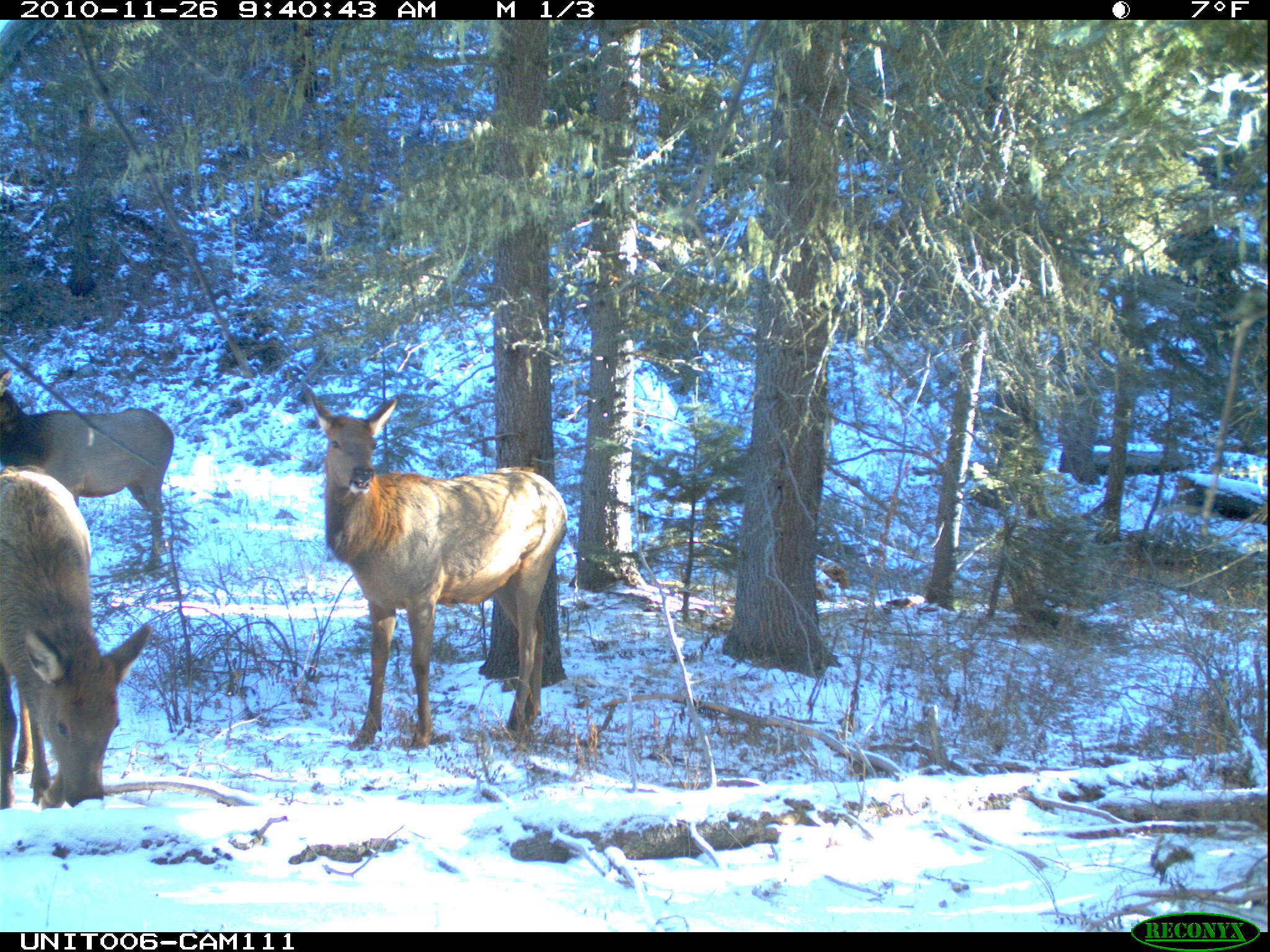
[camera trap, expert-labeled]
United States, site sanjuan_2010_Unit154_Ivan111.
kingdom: Animalia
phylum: Chordata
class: Mammalia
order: Artiodactyla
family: Cervidae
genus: Cervus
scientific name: Cervus elaphus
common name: red deer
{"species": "Cervus elaphus (red deer)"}